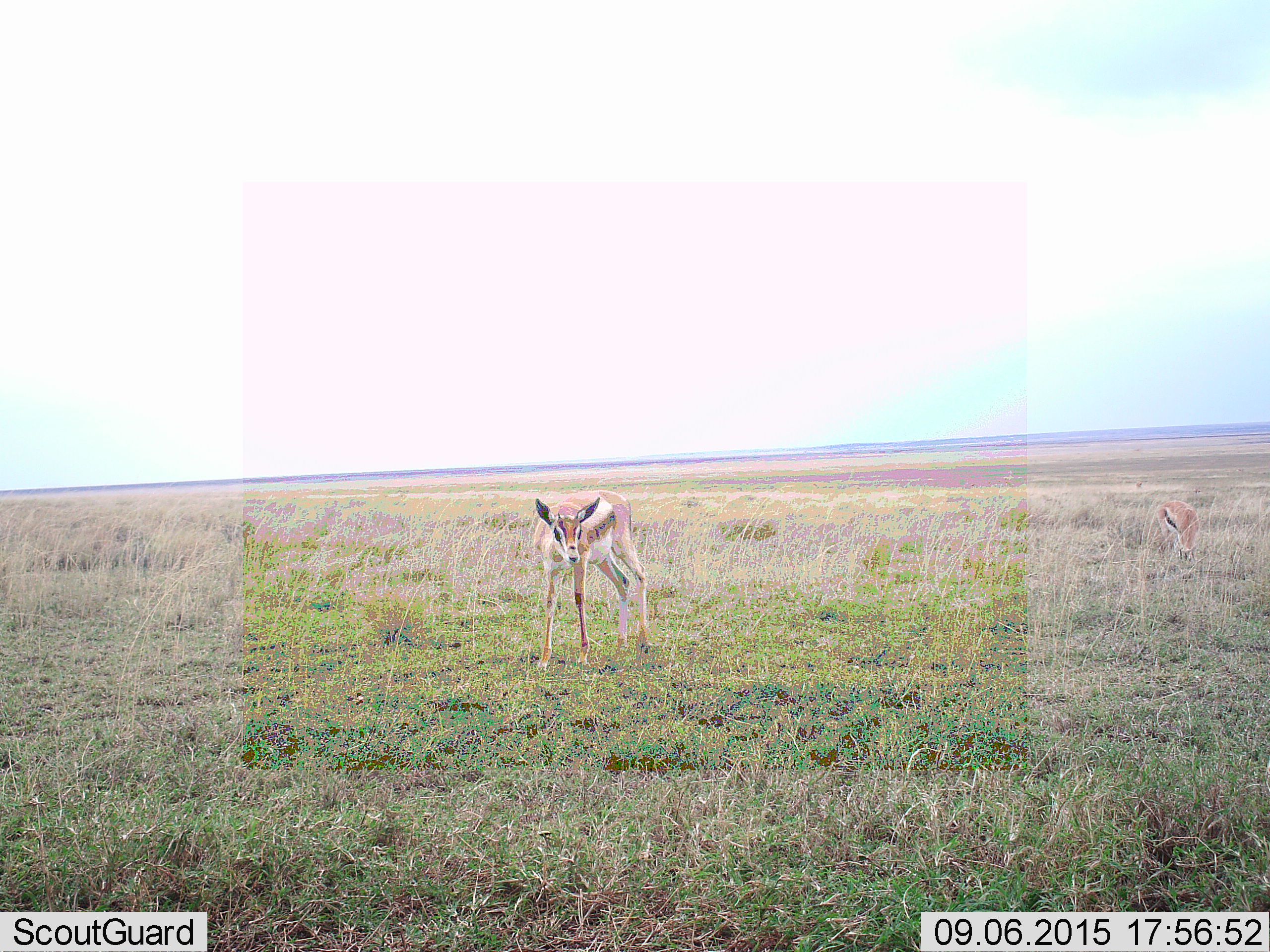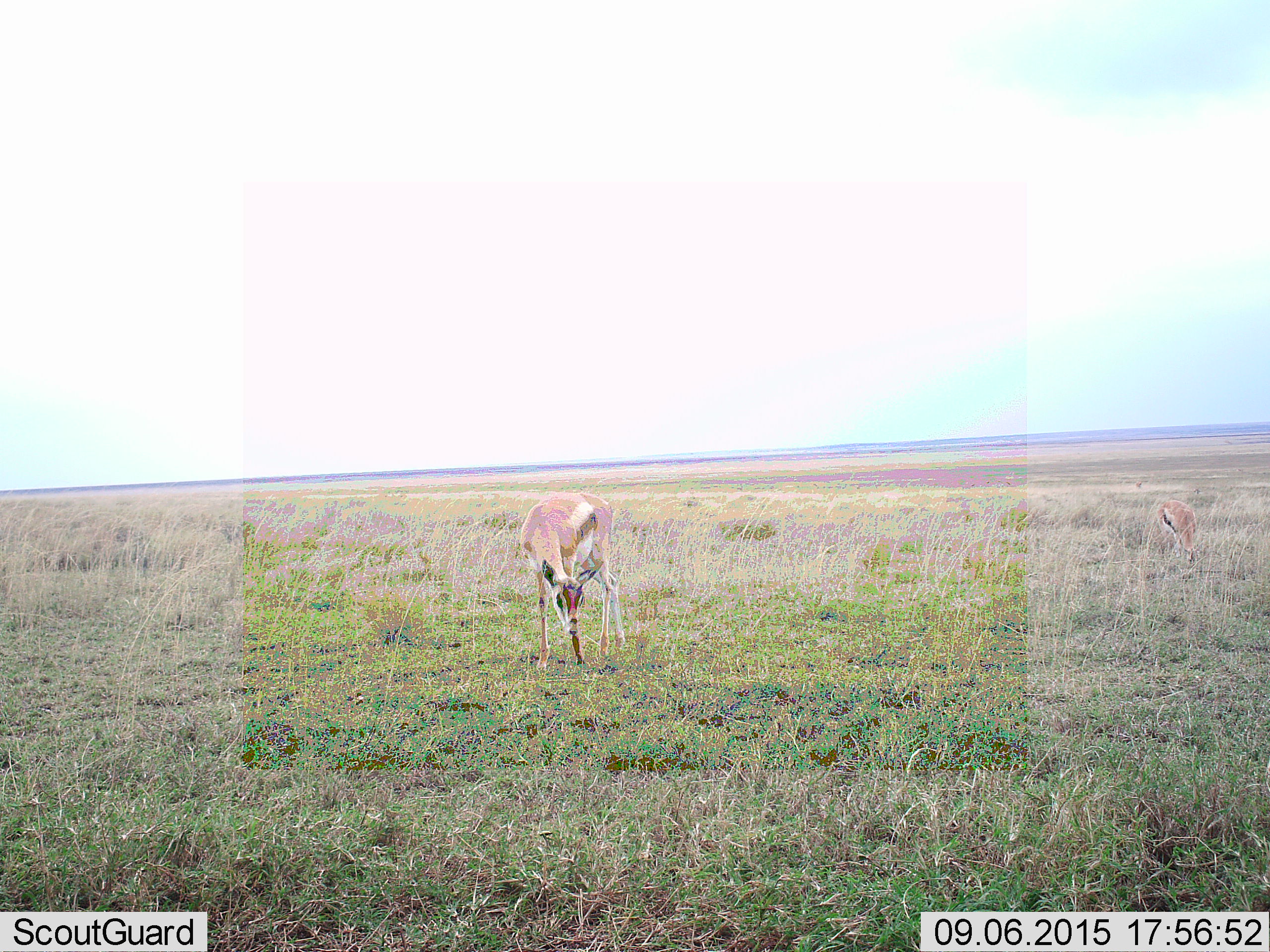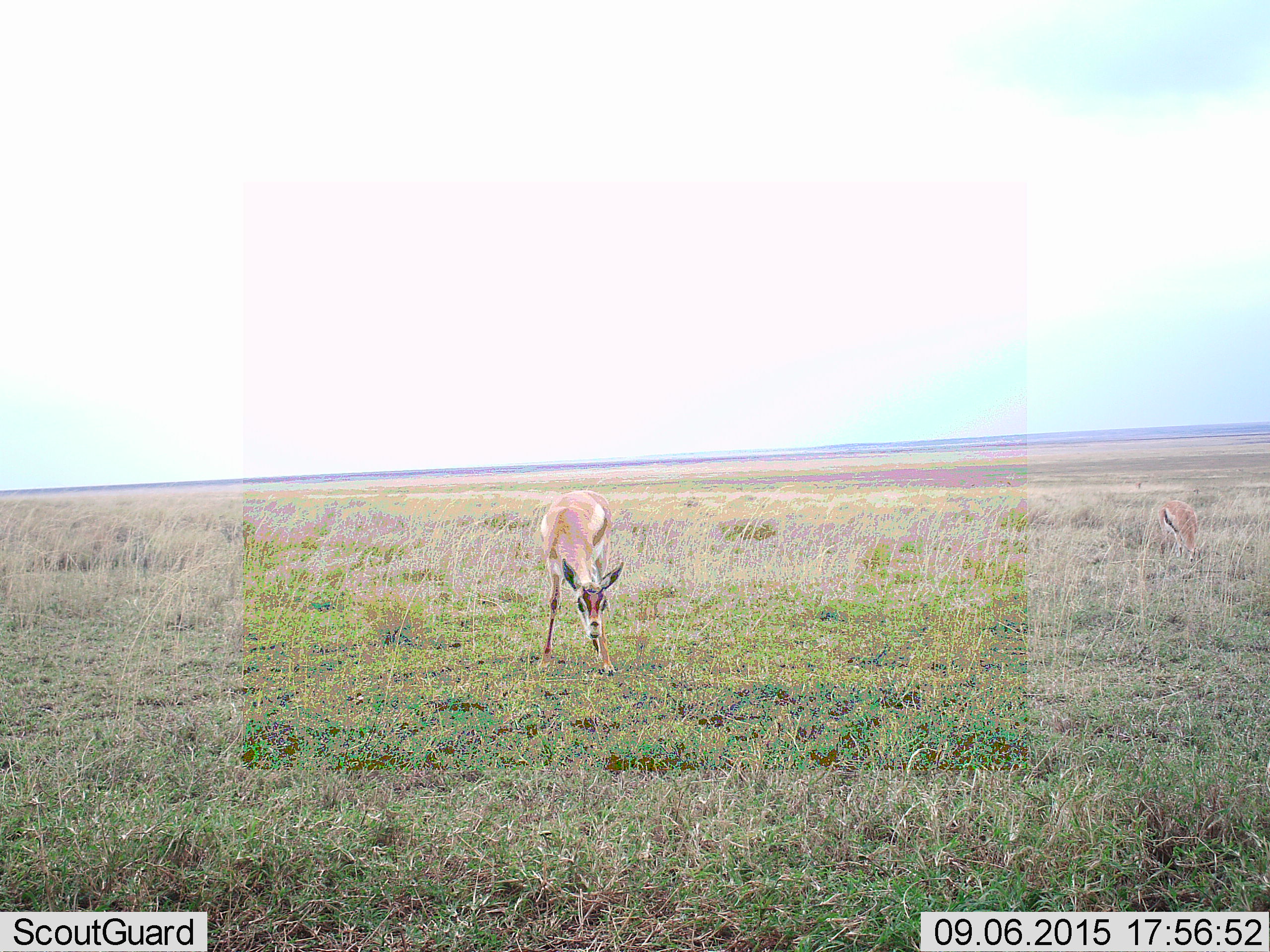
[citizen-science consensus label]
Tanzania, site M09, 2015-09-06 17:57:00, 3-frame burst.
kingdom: Animalia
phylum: Chordata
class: Mammalia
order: Artiodactyla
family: Bovidae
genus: Eudorcas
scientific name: Eudorcas thomsonii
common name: thomson's gazelle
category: gazellethomsons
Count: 2.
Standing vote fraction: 50%.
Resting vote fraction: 0%.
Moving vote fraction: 20%.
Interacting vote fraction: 0%.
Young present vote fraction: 30%.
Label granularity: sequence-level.